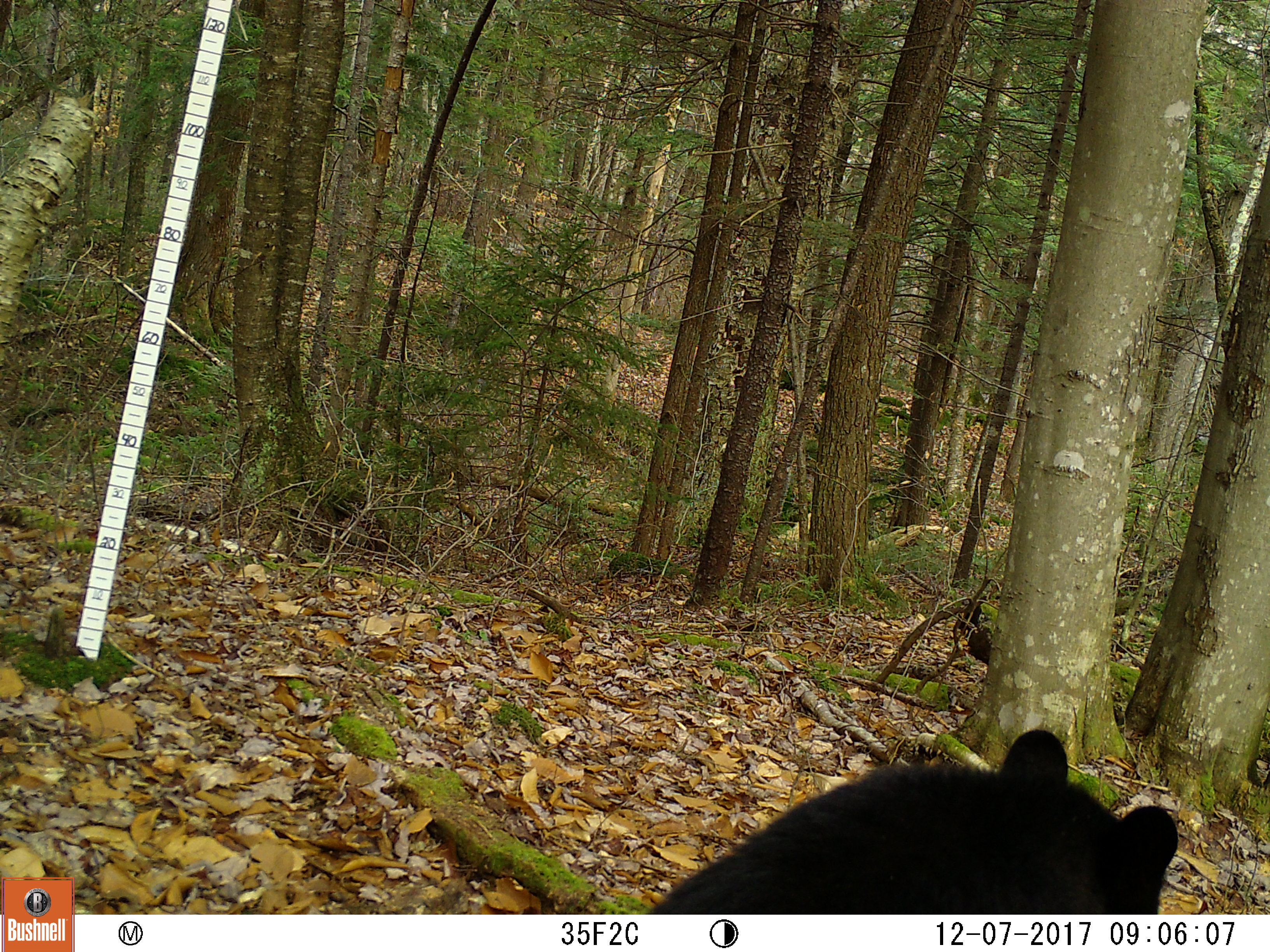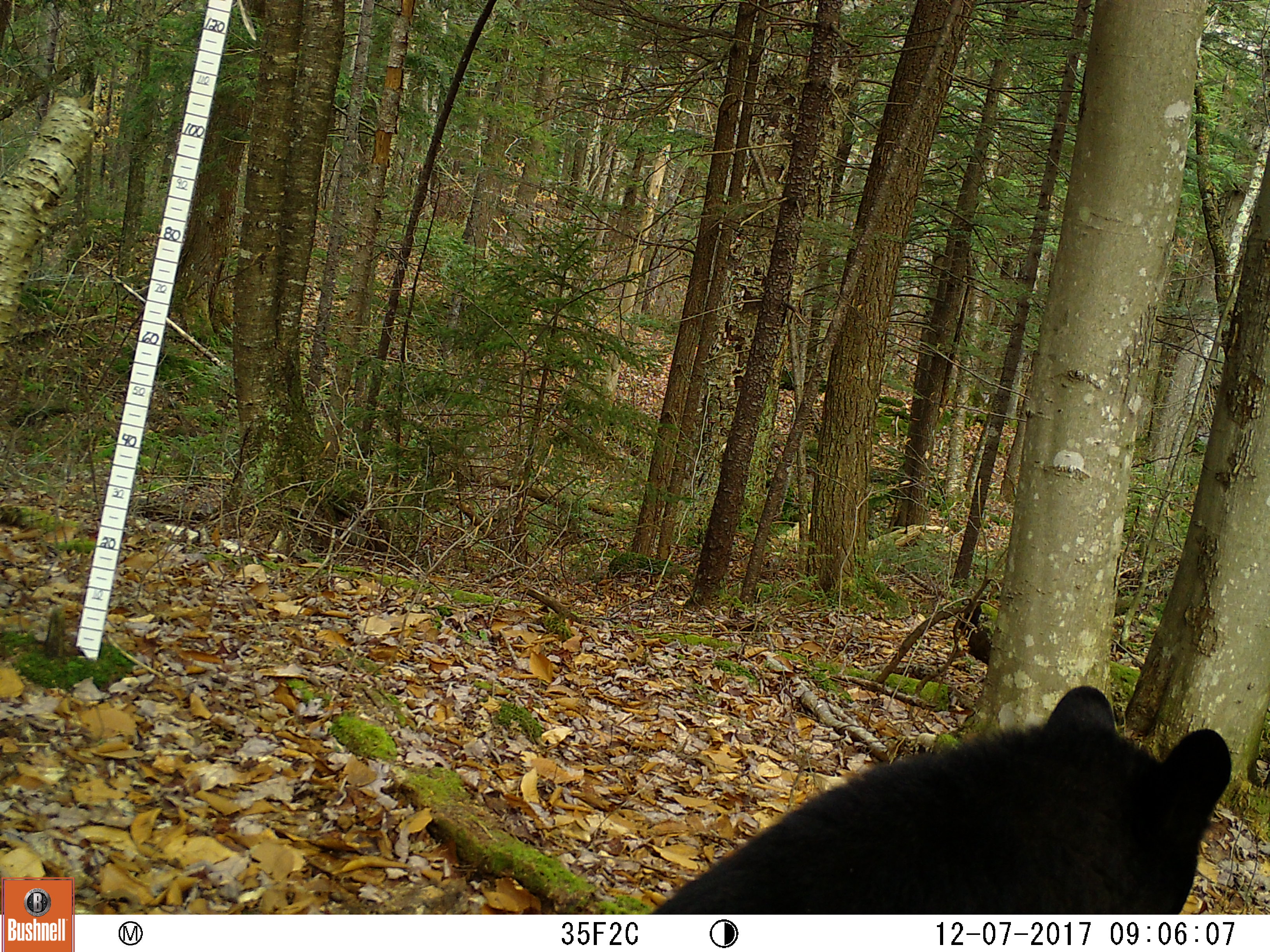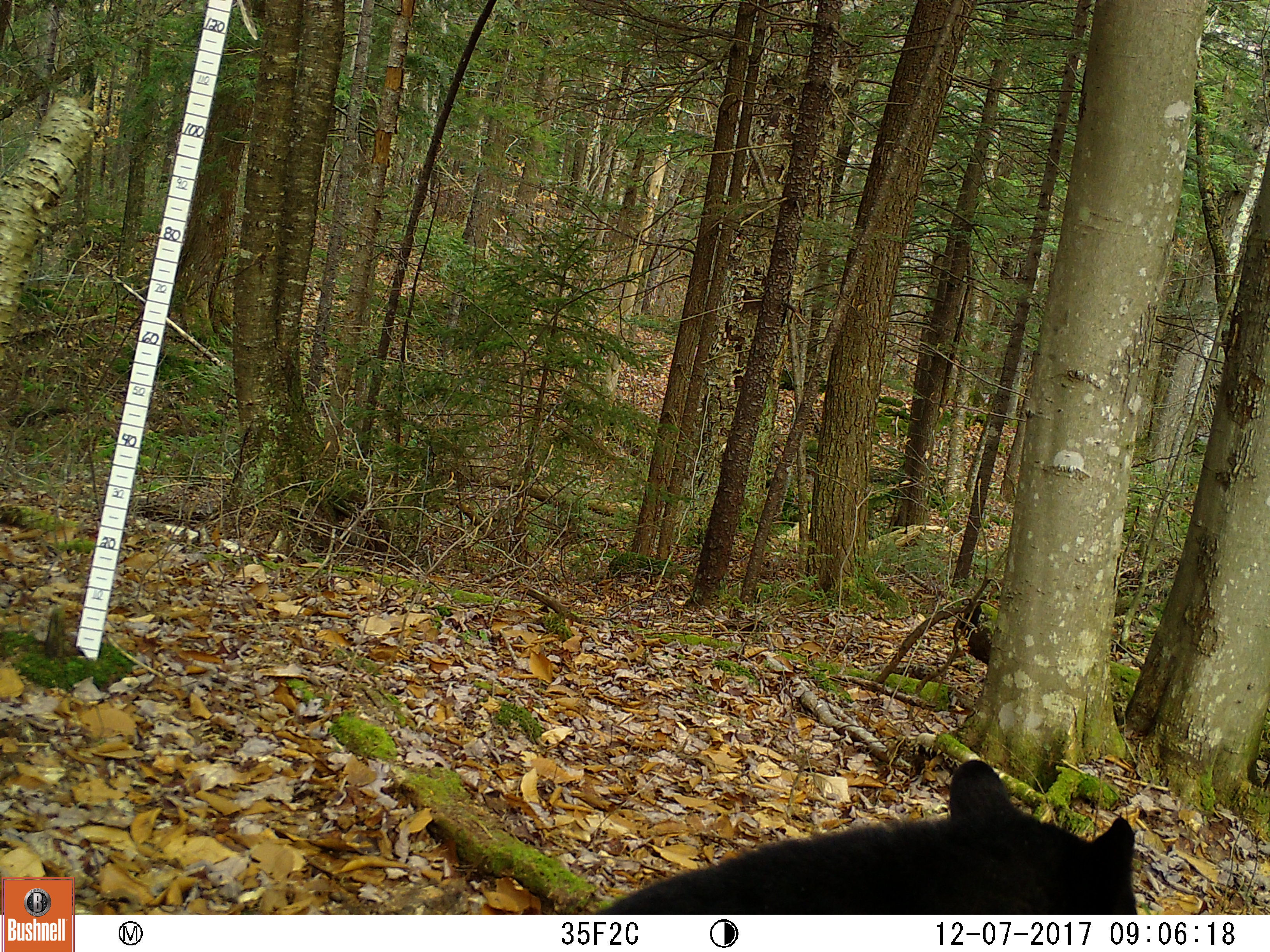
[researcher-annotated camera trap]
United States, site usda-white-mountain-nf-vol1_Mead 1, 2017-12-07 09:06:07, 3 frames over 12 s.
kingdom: Animalia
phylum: Chordata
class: Mammalia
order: Carnivora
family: Ursidae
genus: Ursus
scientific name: Ursus americanus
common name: black bear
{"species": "black bear (Ursus americanus)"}